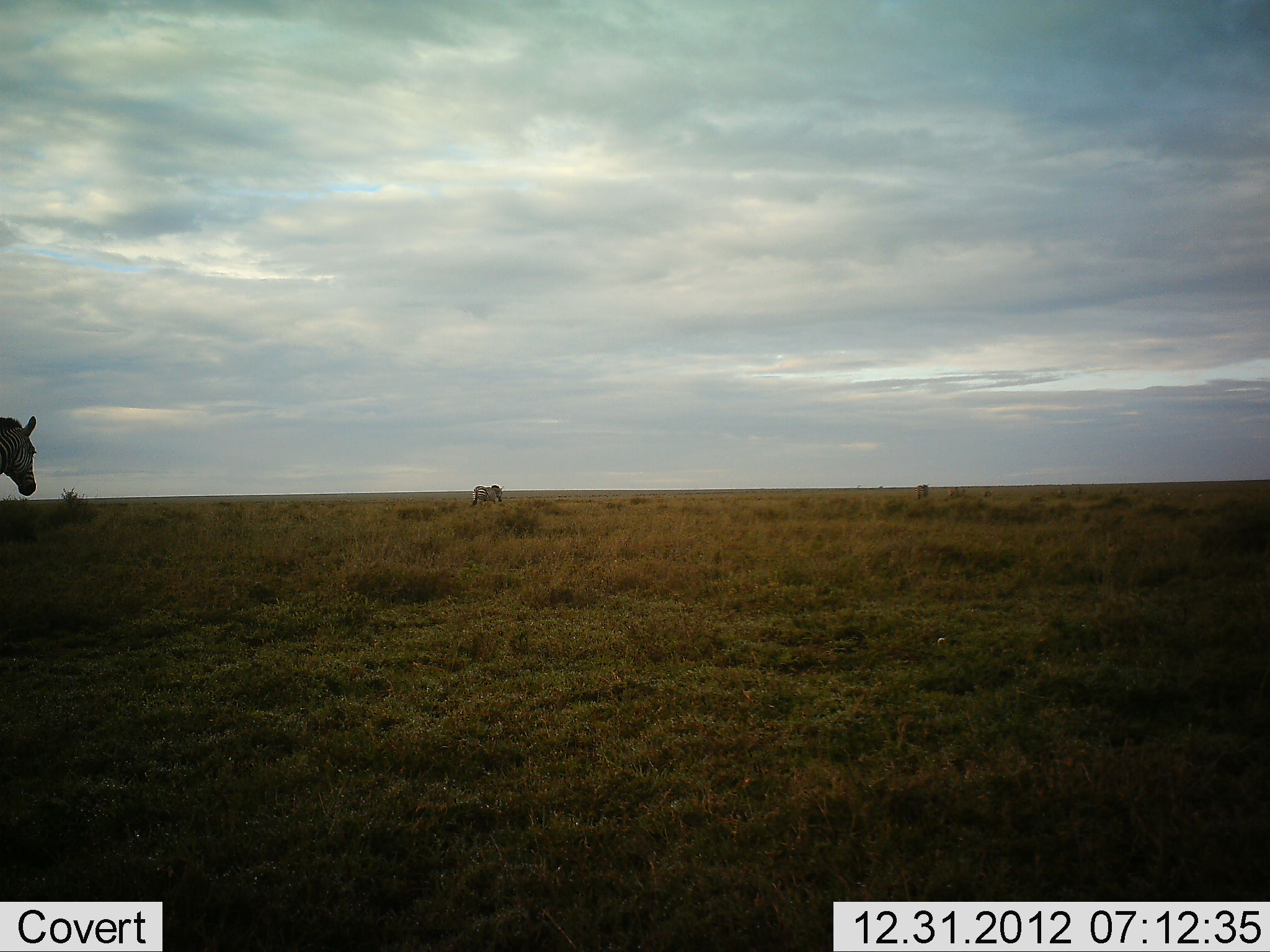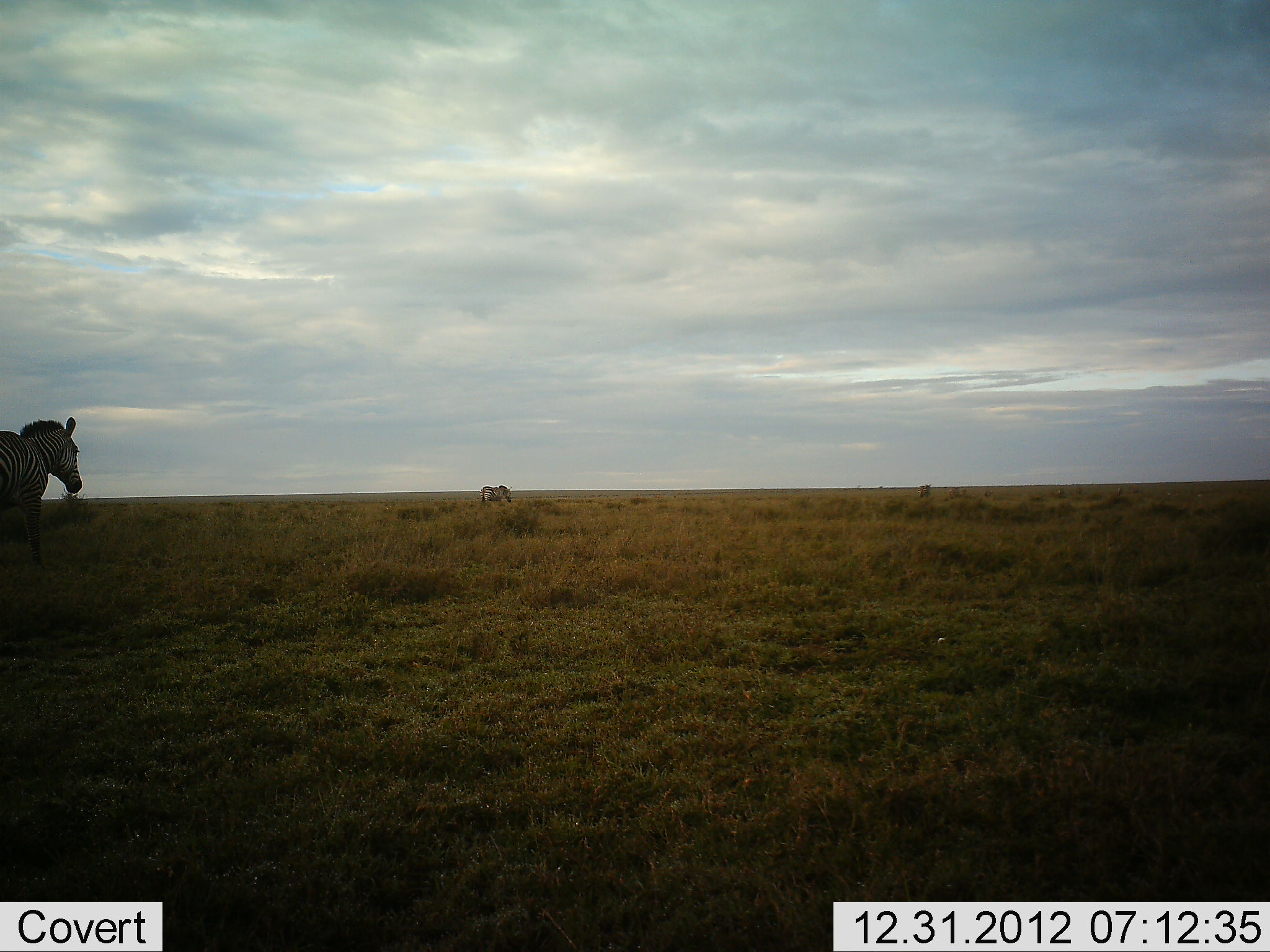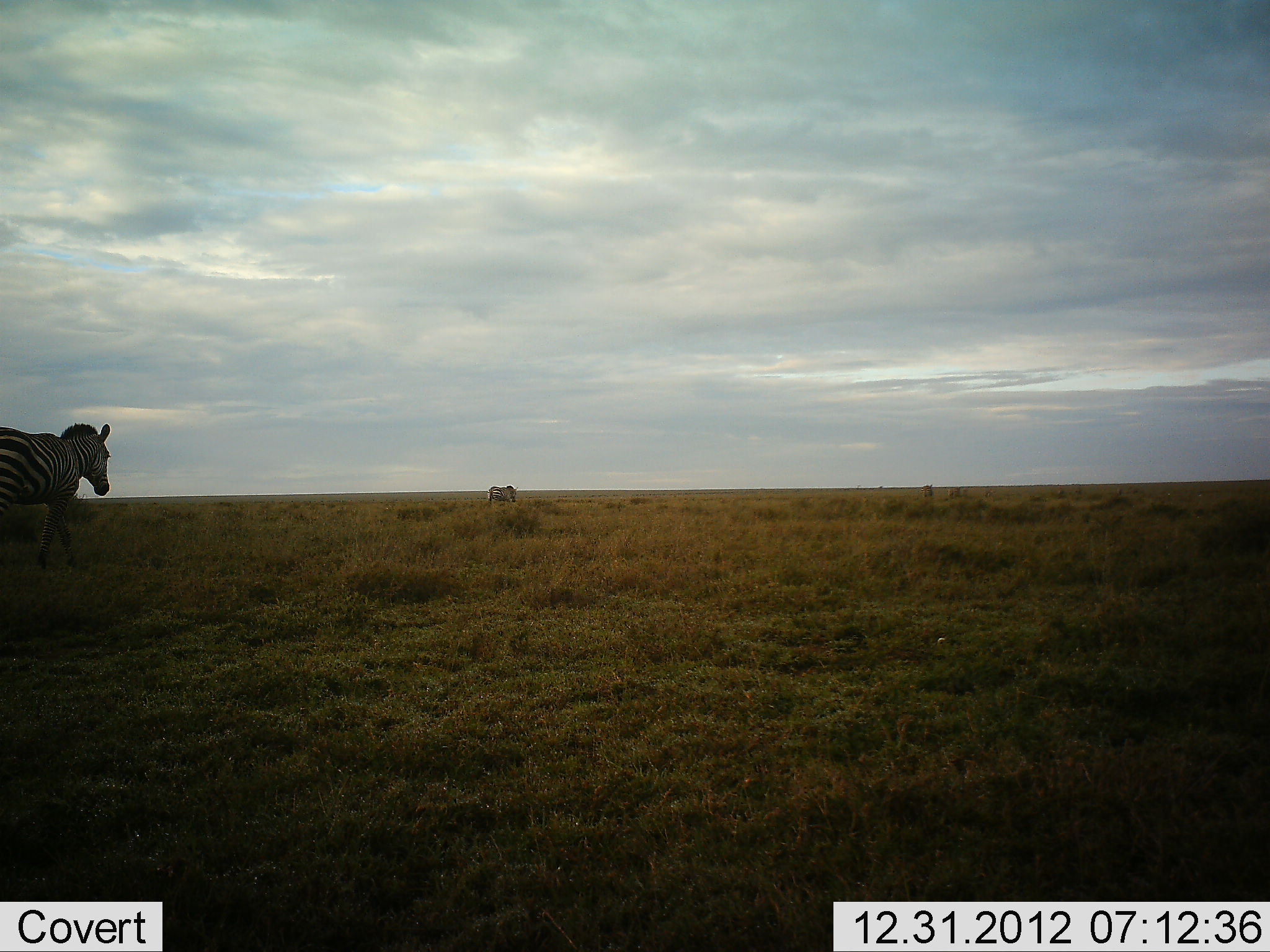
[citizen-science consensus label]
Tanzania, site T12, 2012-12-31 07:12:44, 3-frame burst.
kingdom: Animalia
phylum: Chordata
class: Mammalia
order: Perissodactyla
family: Equidae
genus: Equus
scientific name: Equus quagga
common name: plains zebra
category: zebra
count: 3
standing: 0%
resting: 0%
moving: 100%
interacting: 0%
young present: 0%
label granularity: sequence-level